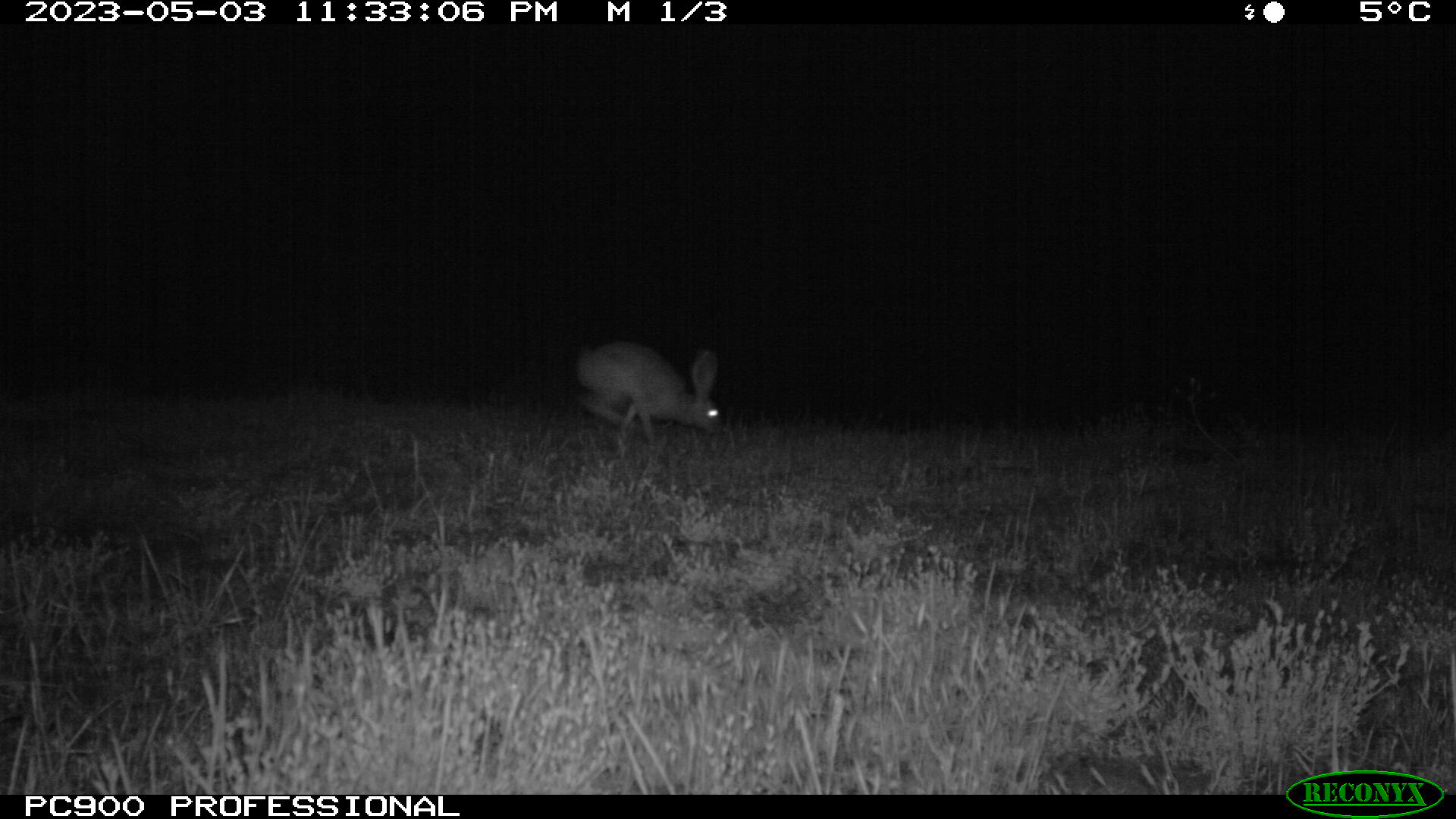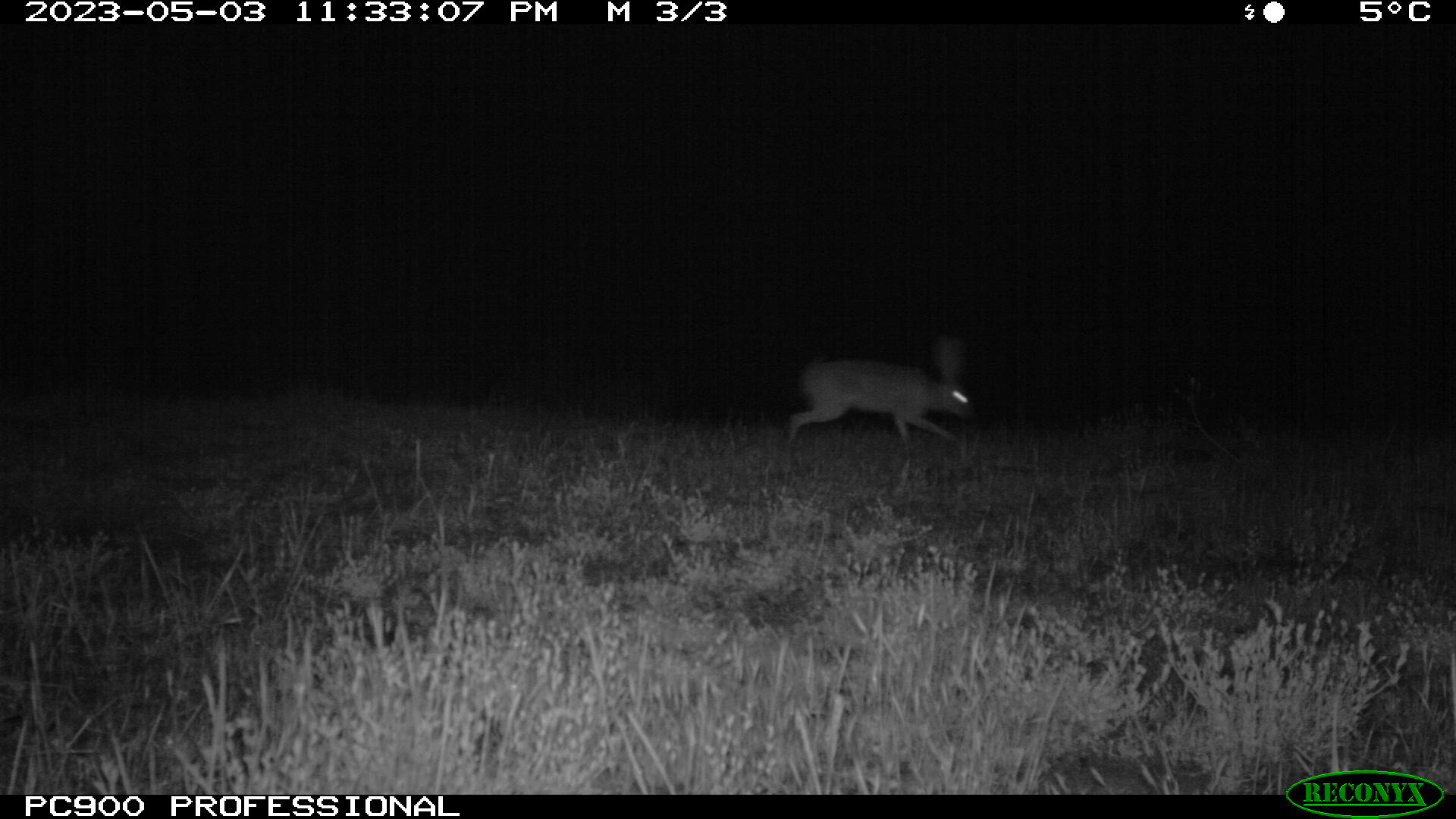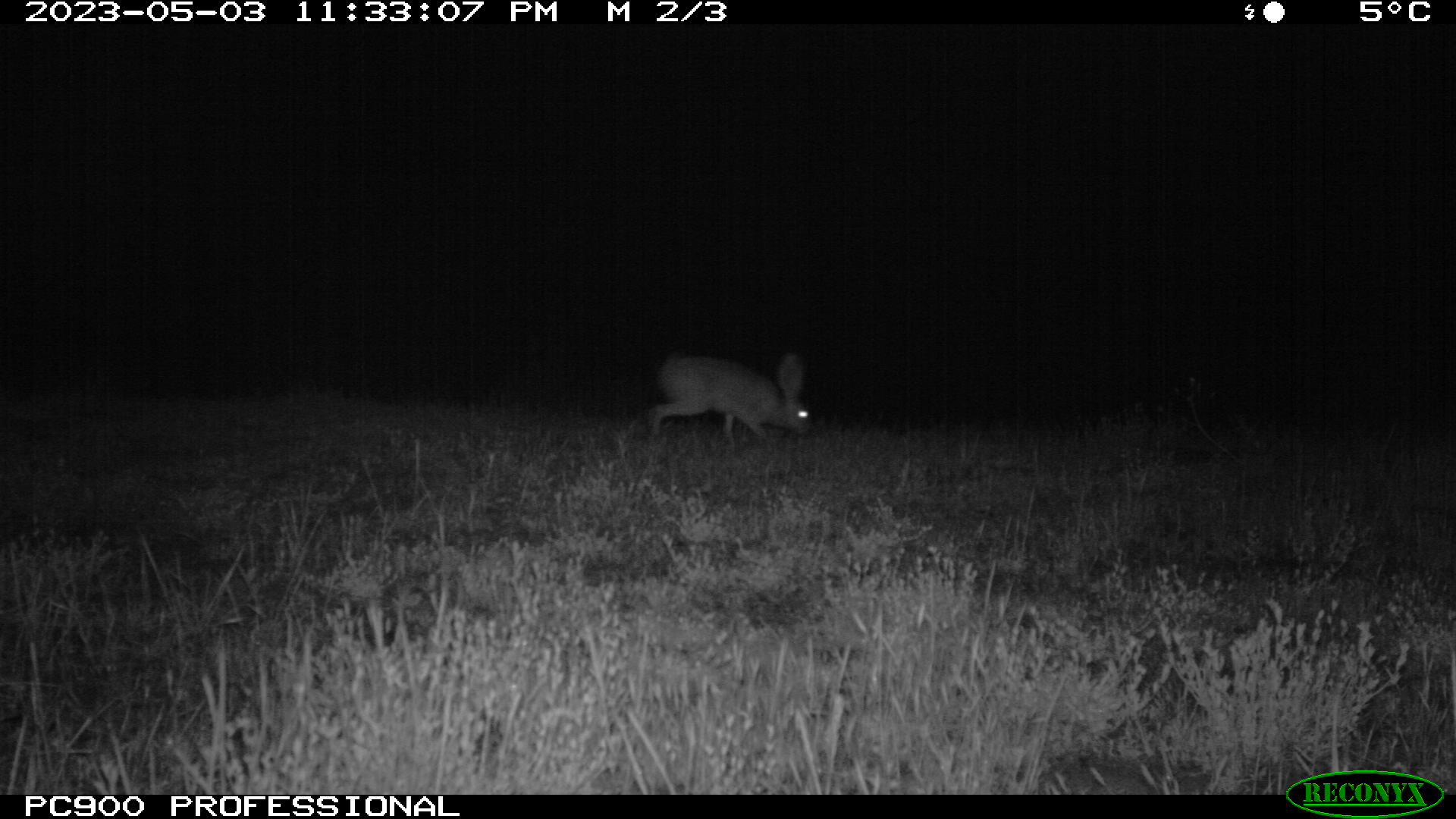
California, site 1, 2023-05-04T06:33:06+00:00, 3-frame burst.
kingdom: Animalia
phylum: Chordata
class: Mammalia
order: Lagomorpha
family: Leporidae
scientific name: Leporidae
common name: rabbit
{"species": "rabbit (Leporidae)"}